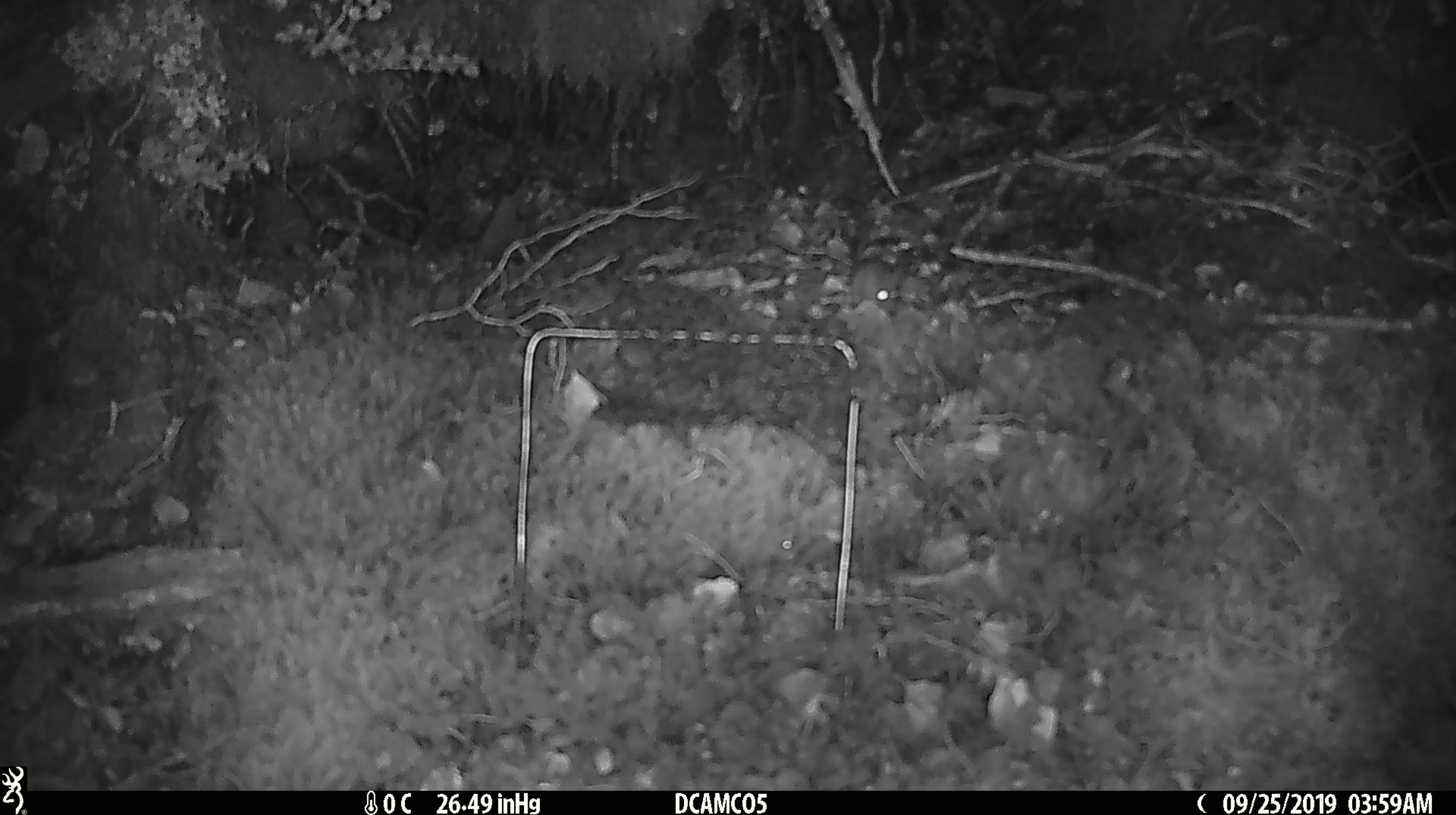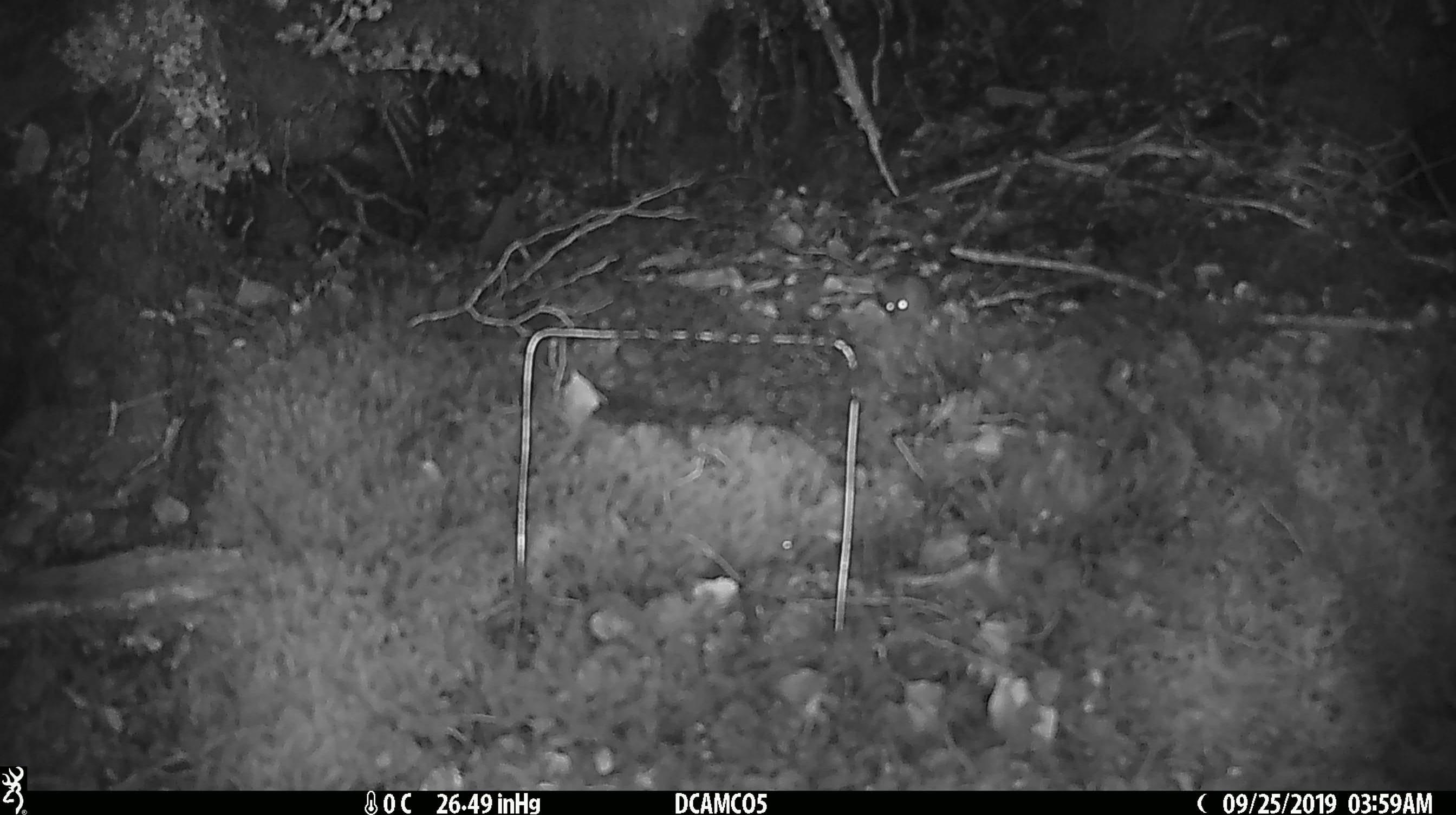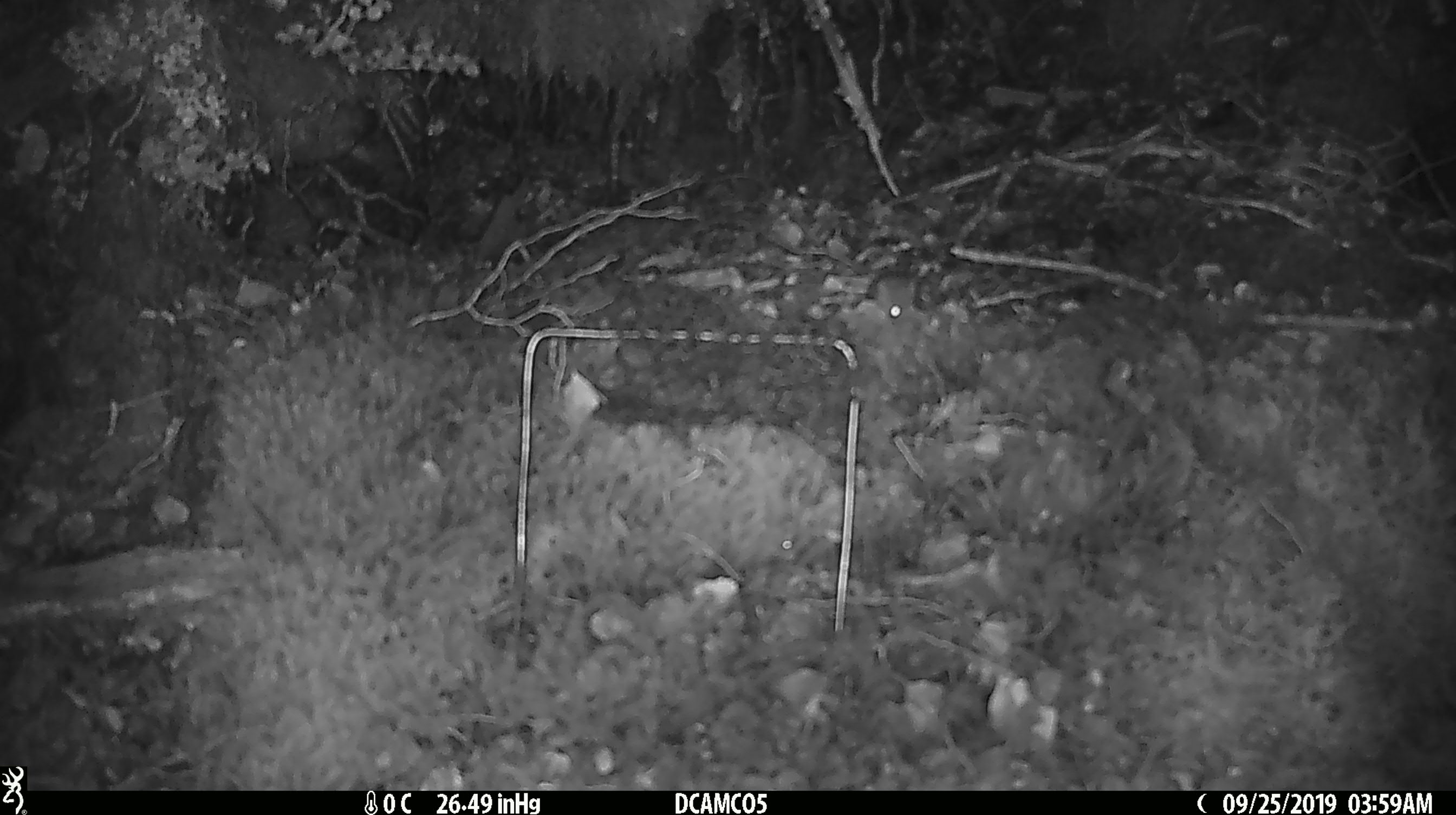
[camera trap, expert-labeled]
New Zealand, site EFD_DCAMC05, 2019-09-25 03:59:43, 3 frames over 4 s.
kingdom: Animalia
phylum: Chordata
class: Mammalia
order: Rodentia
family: Muridae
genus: Mus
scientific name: Mus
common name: mouse